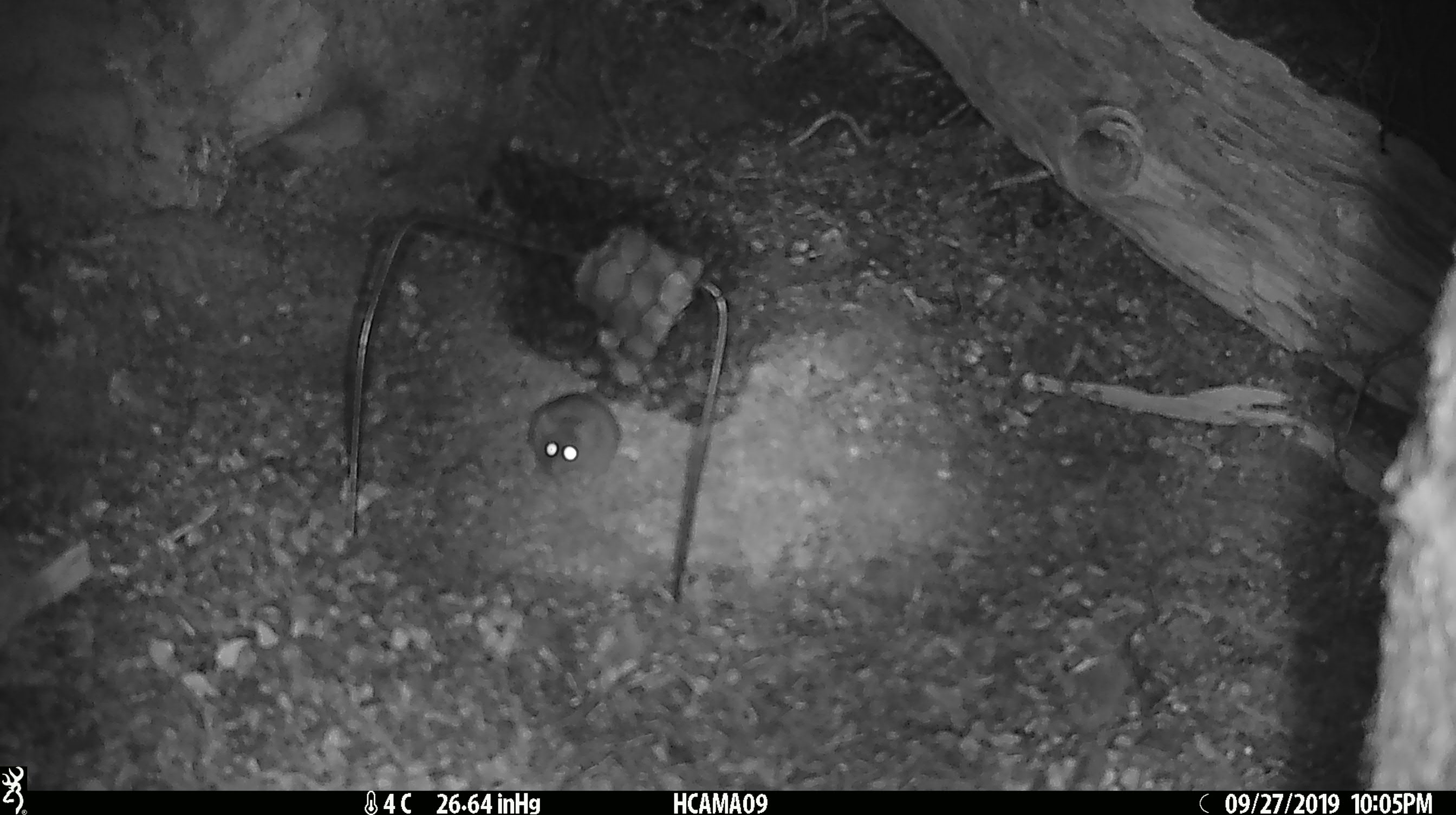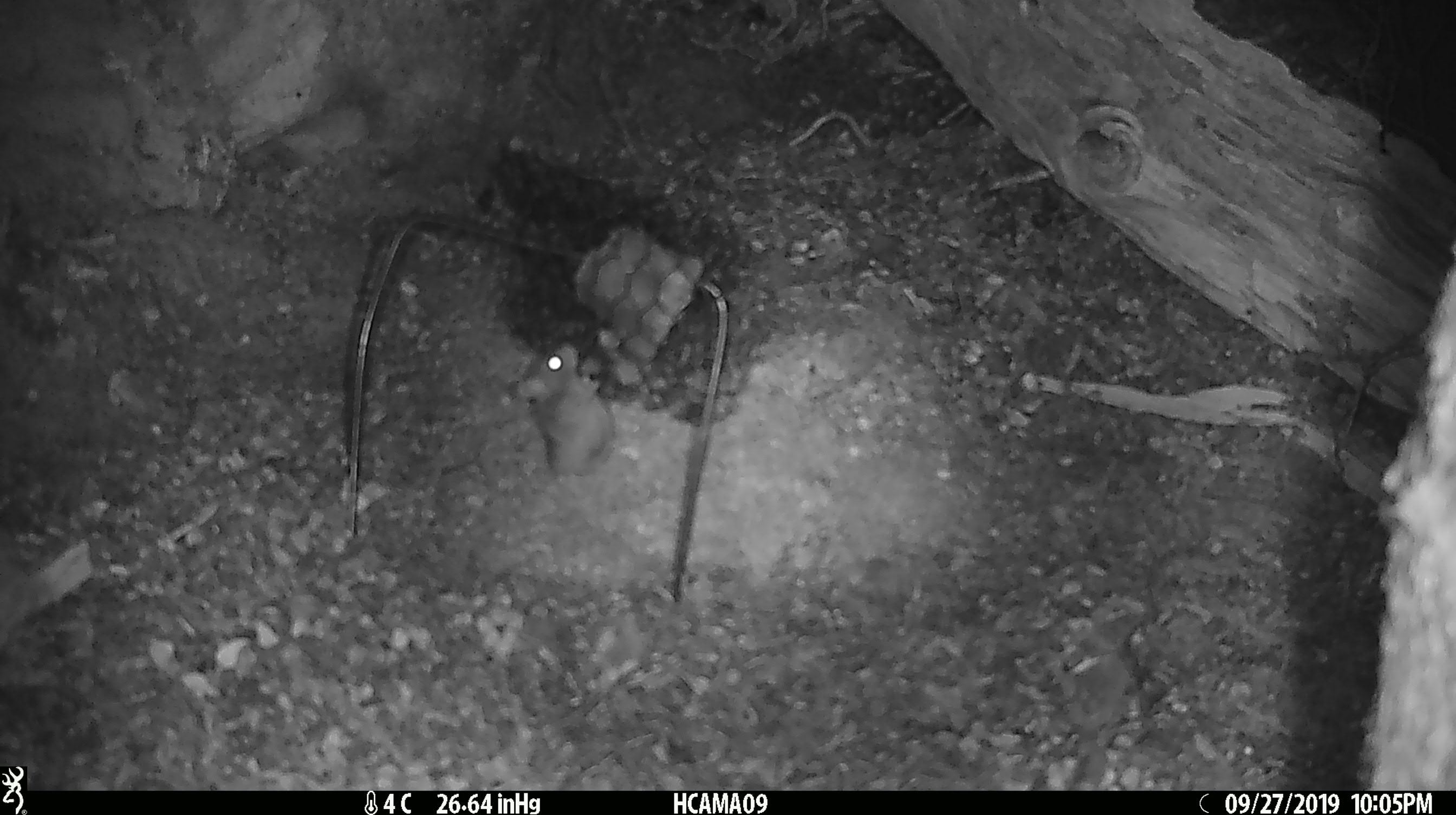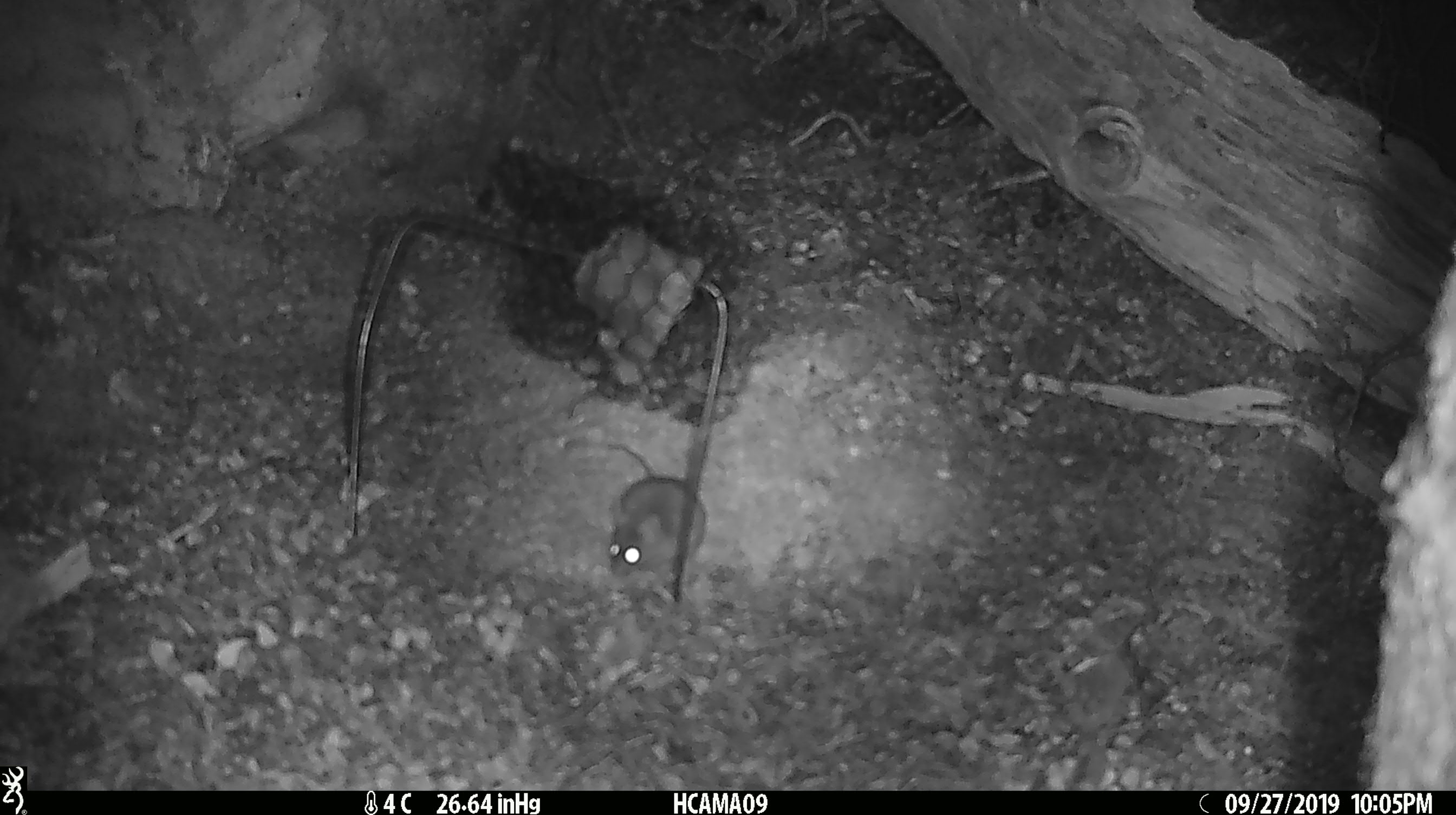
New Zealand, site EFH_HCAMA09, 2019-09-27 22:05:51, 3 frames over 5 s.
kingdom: Animalia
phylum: Chordata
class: Mammalia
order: Rodentia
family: Muridae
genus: Mus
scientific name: Mus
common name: mouse